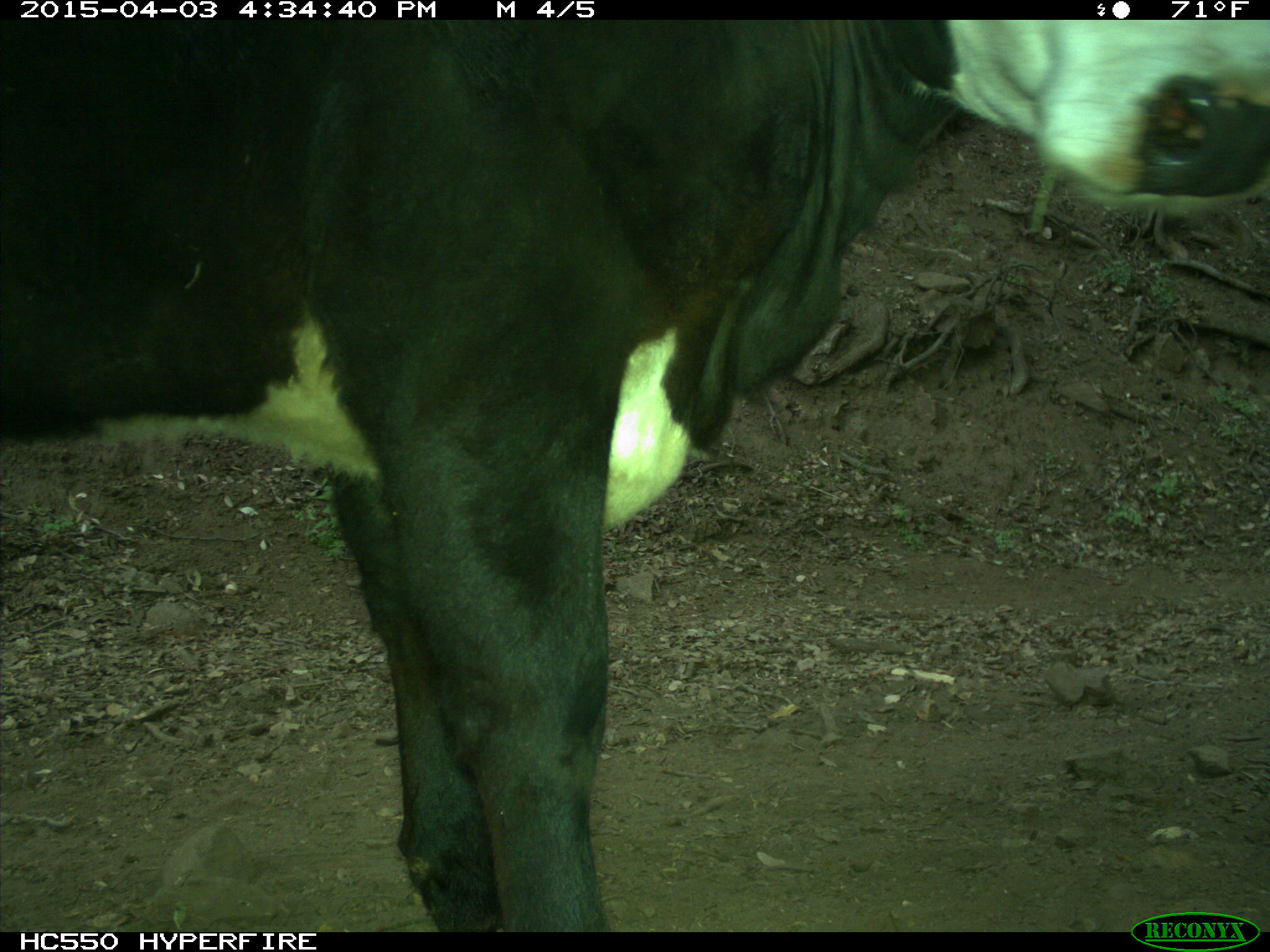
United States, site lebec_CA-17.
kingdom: Animalia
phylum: Chordata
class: Mammalia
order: Artiodactyla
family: Bovidae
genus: Bos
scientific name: Bos taurus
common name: domestic cow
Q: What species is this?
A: Bos taurus (domestic cow).